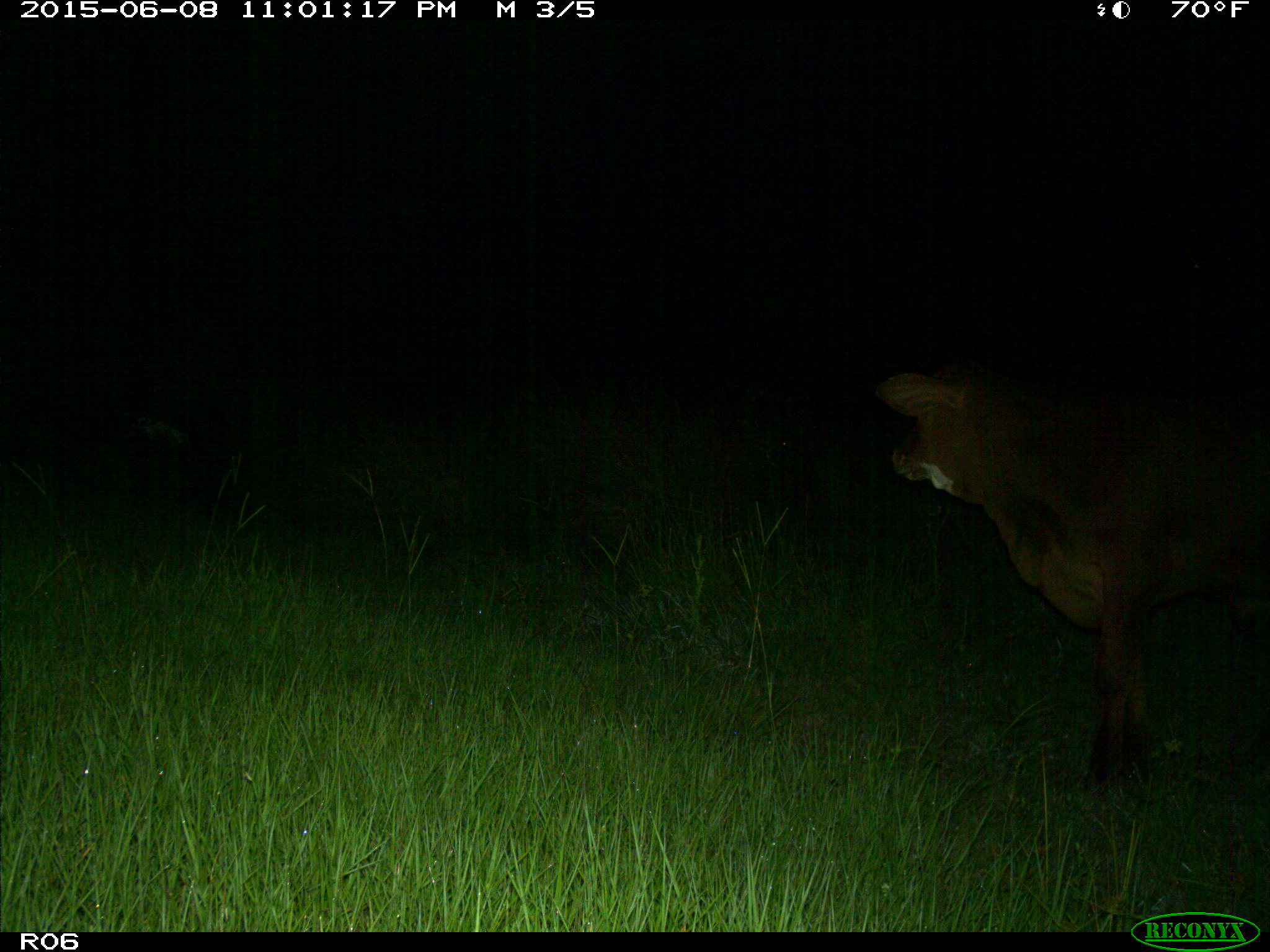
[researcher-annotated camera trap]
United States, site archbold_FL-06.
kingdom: Animalia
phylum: Chordata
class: Mammalia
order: Artiodactyla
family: Bovidae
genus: Bos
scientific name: Bos taurus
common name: domestic cow